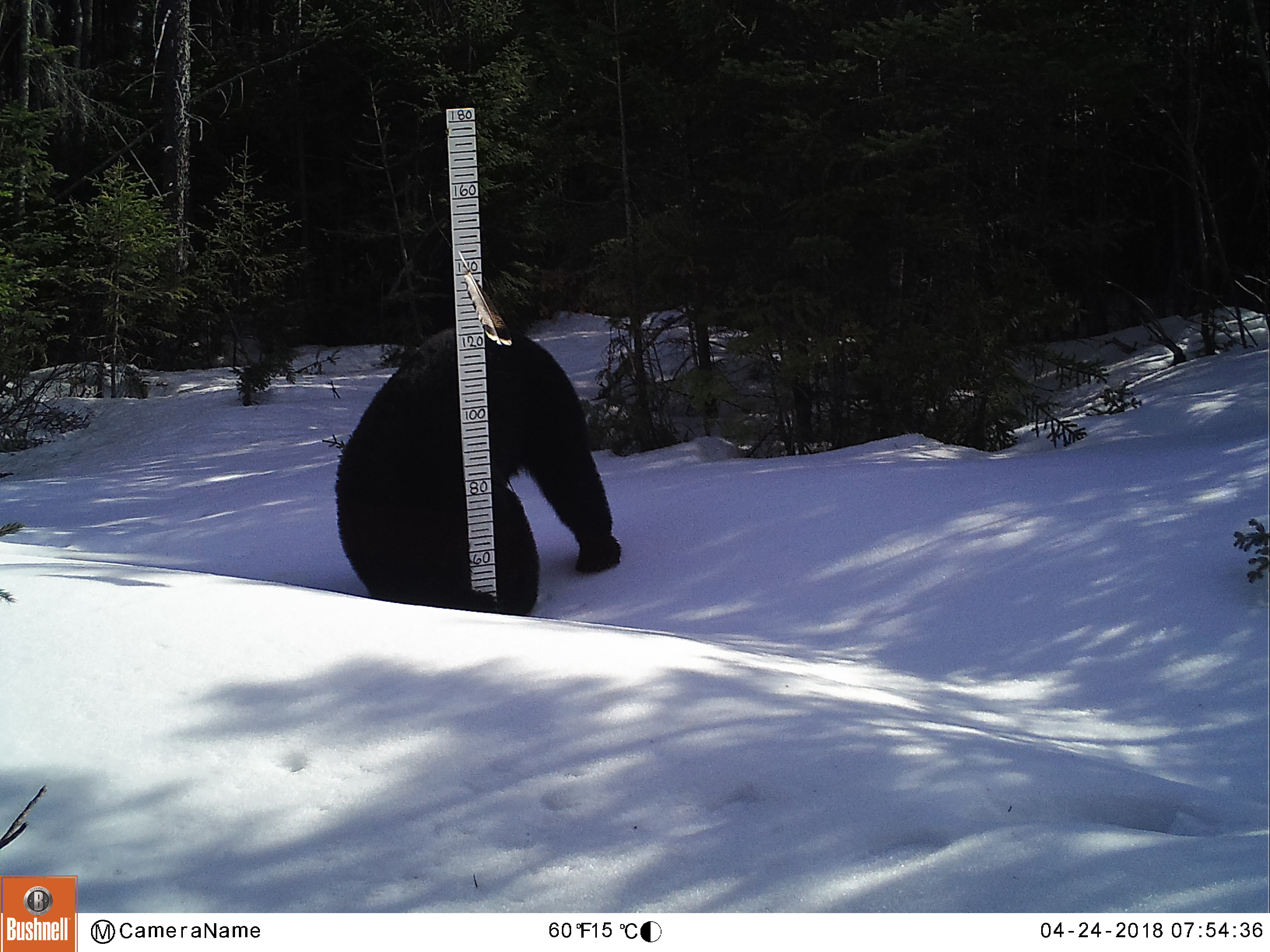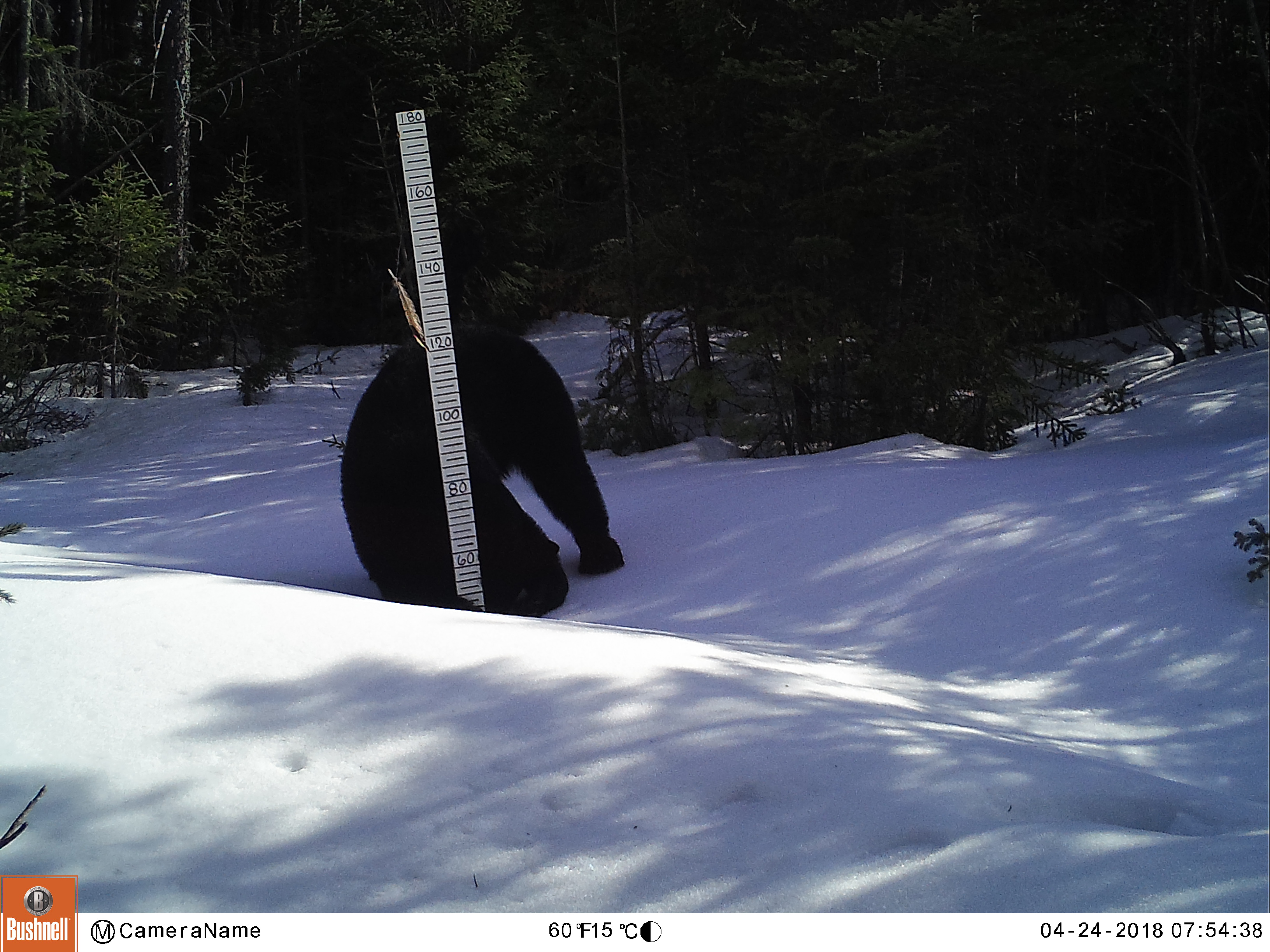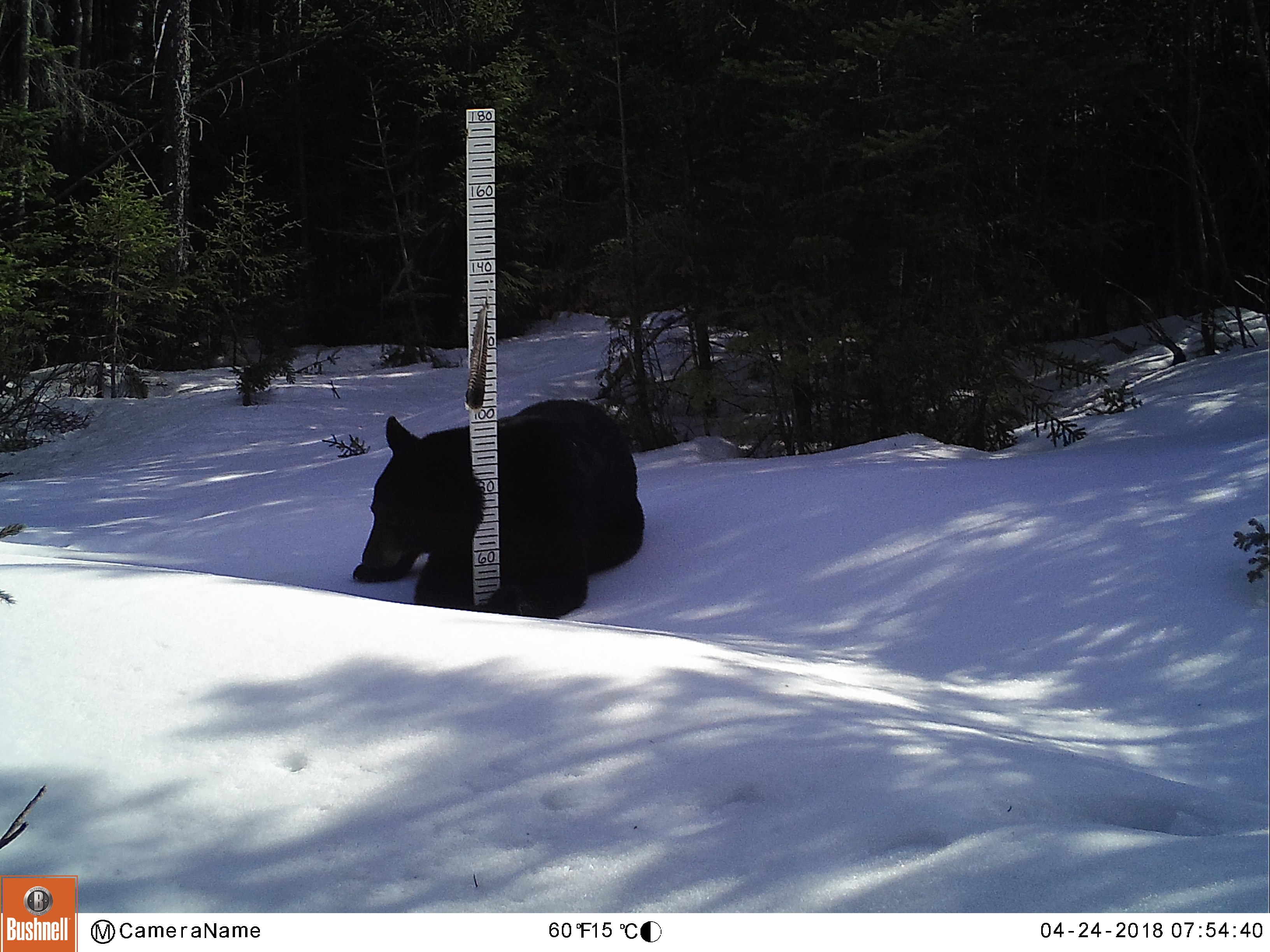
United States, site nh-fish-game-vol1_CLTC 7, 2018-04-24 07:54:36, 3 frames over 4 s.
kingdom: Animalia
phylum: Chordata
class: Mammalia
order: Carnivora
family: Ursidae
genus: Ursus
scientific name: Ursus americanus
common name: black bear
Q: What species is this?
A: Black bear (Ursus americanus).